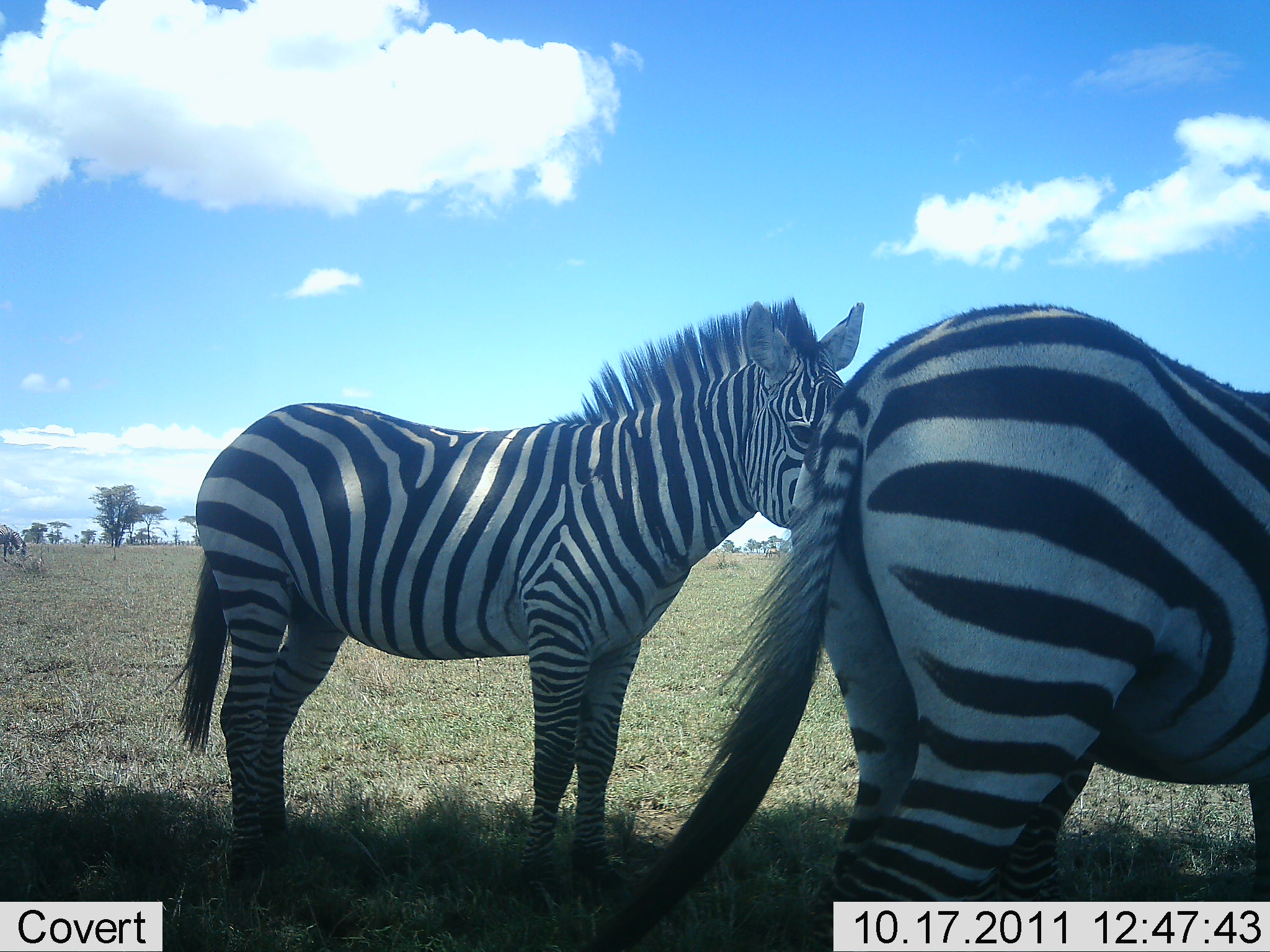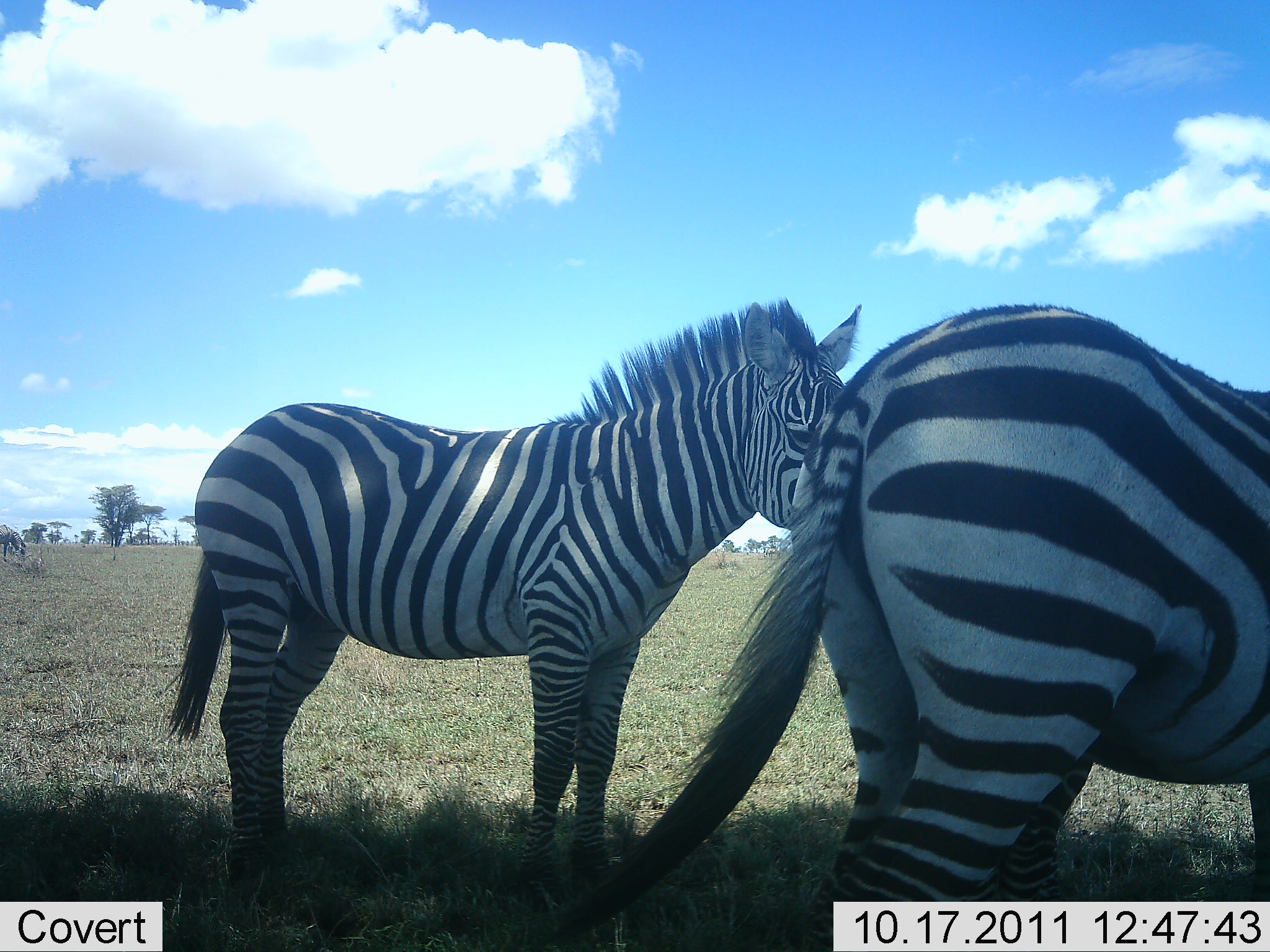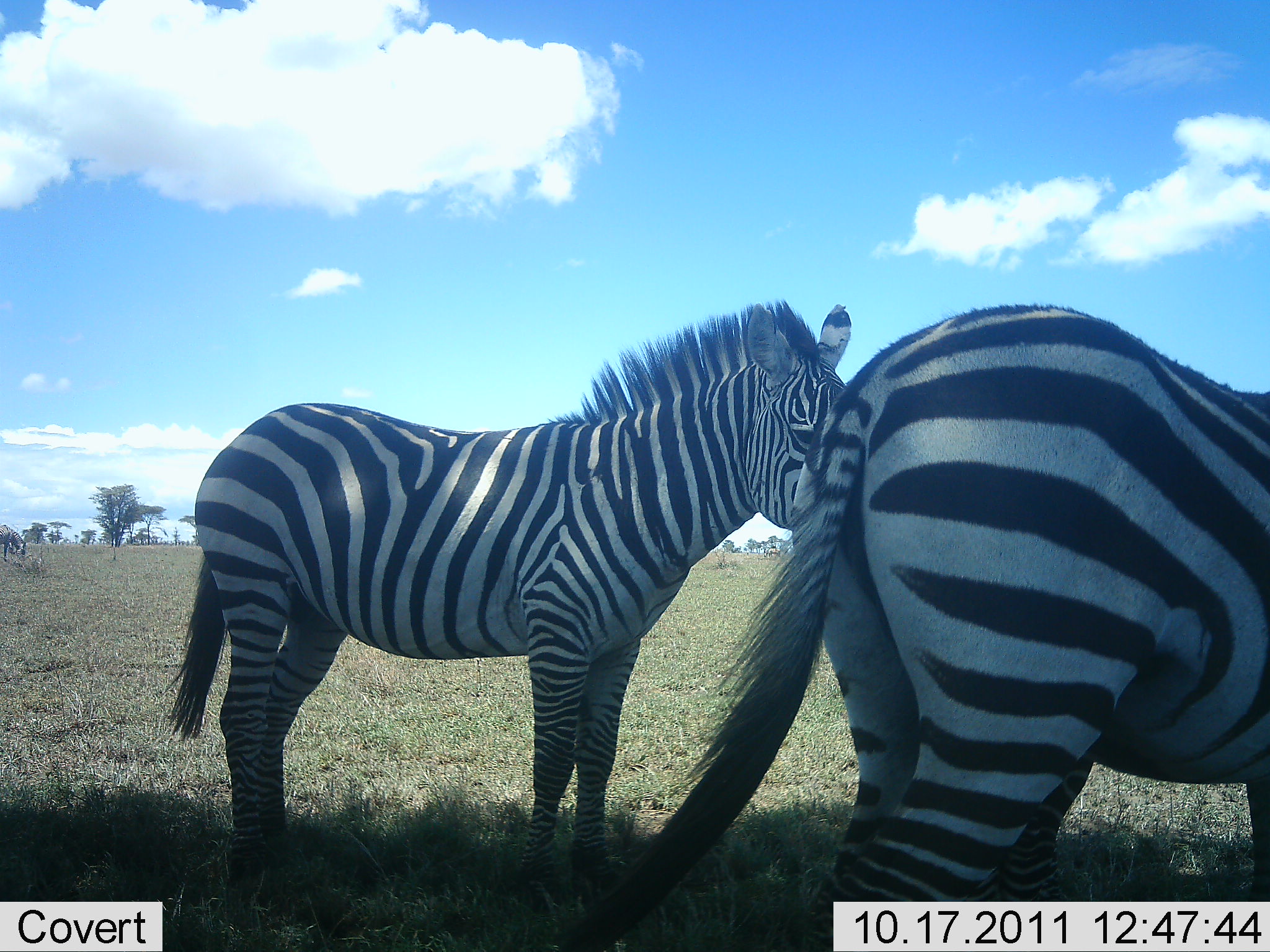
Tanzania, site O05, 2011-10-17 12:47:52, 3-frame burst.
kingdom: Animalia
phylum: Chordata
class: Mammalia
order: Perissodactyla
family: Equidae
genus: Equus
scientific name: Equus quagga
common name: plains zebra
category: zebra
Zebra (plains zebra) (Equus quagga), count 2. Behavior (volunteer vote fractions): standing 100%, resting 0%, moving 0%, interacting 0%. Young present (vote fraction): 0%. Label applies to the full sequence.